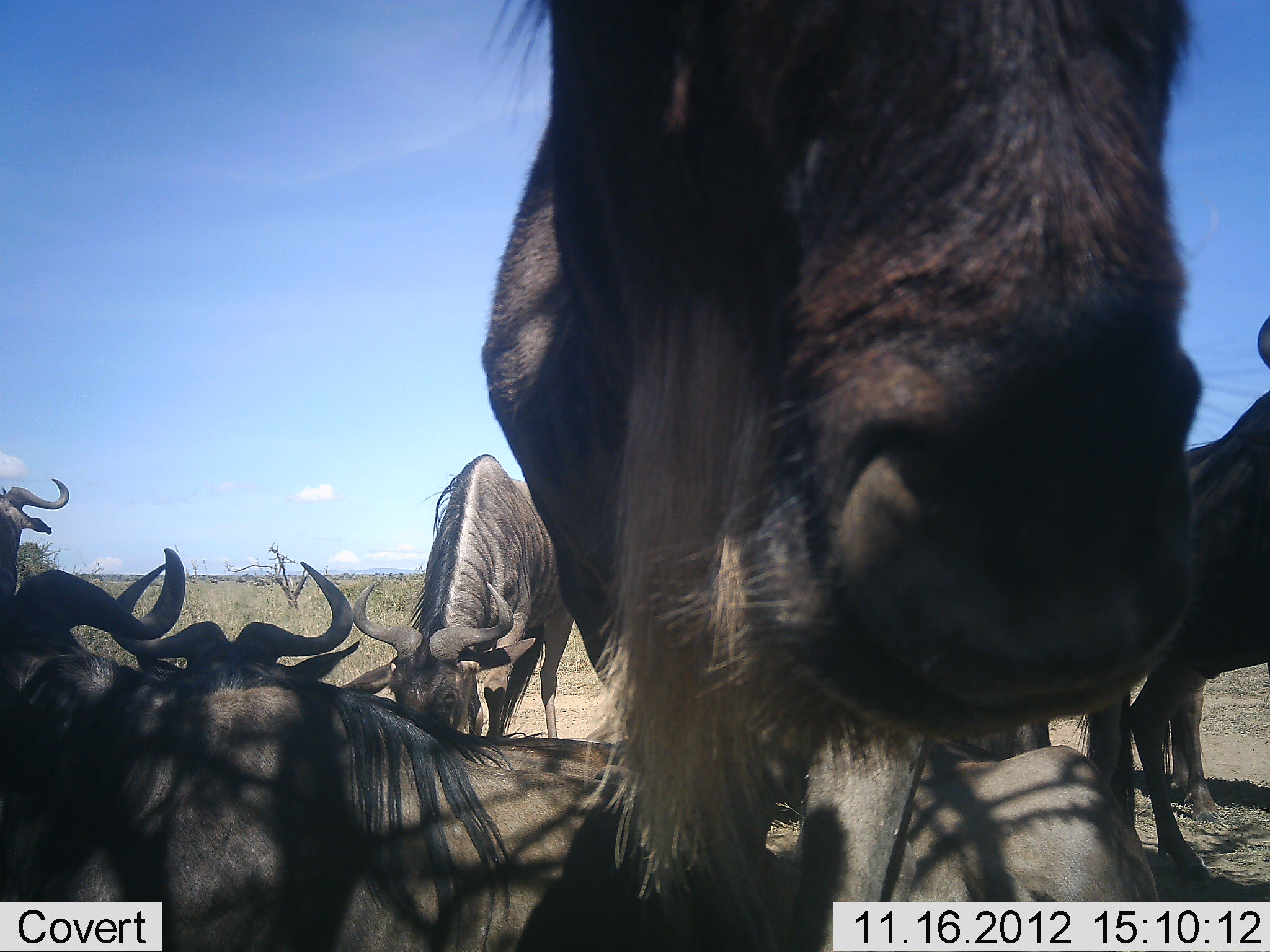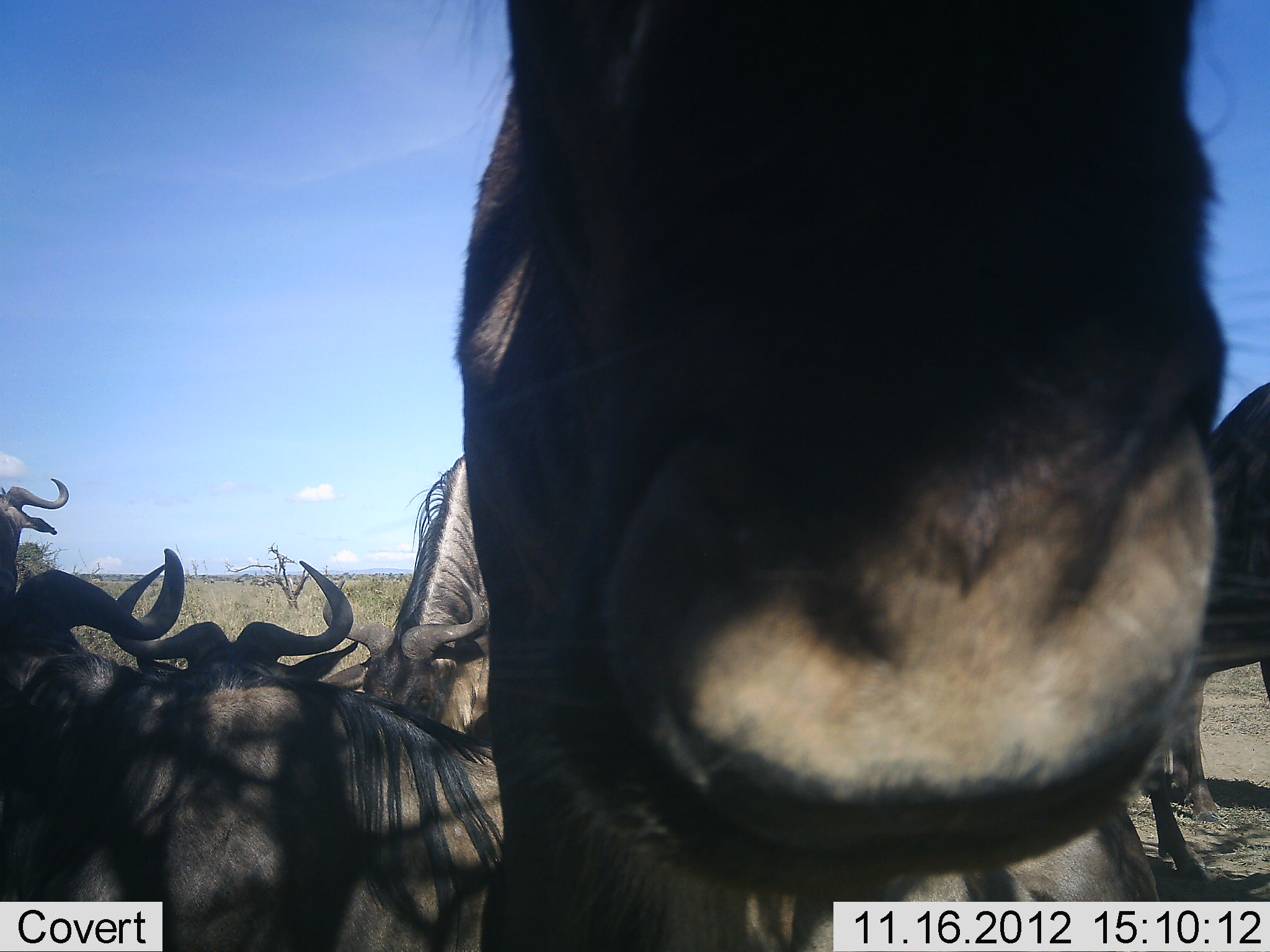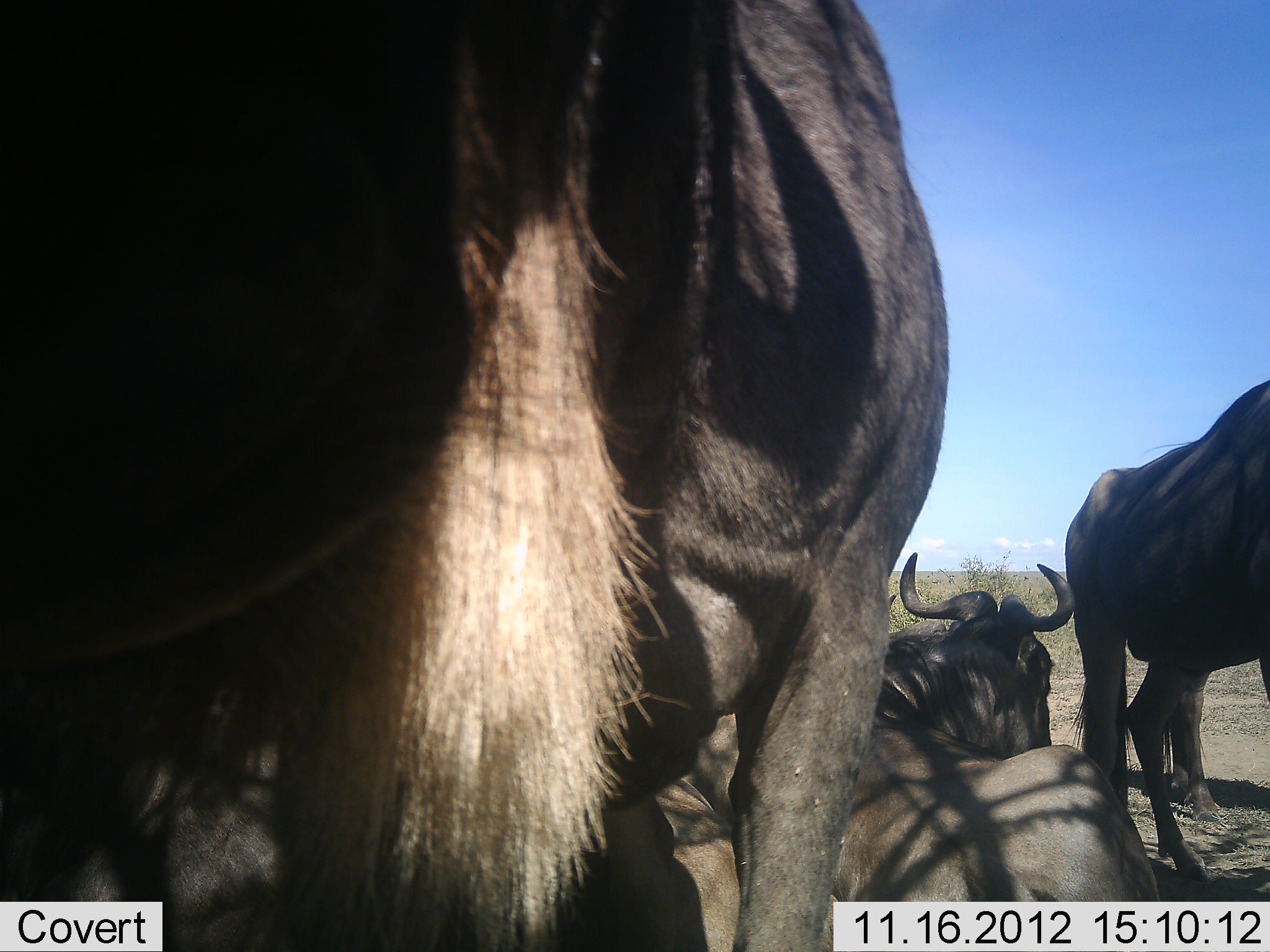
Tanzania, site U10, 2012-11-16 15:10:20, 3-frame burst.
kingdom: Animalia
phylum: Chordata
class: Mammalia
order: Artiodactyla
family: Bovidae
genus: Connochaetes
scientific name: Connochaetes taurinus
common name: blue wildebeest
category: wildebeest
Wildebeest (blue wildebeest) (Connochaetes taurinus), count 8. Behavior (volunteer vote fractions): standing 70%, resting 100%, moving 10%, interacting 20%. Young present (vote fraction): 0%. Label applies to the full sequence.